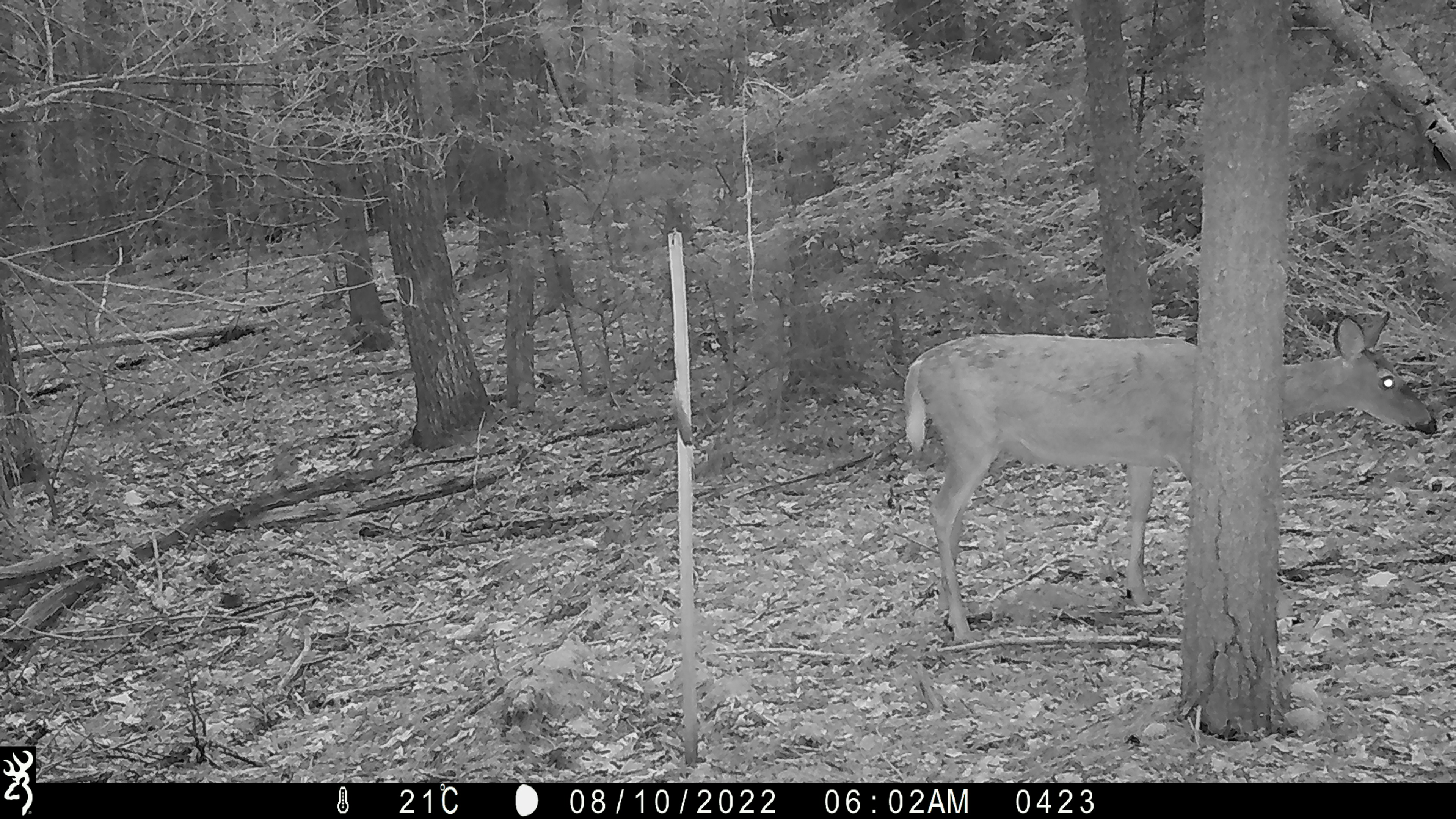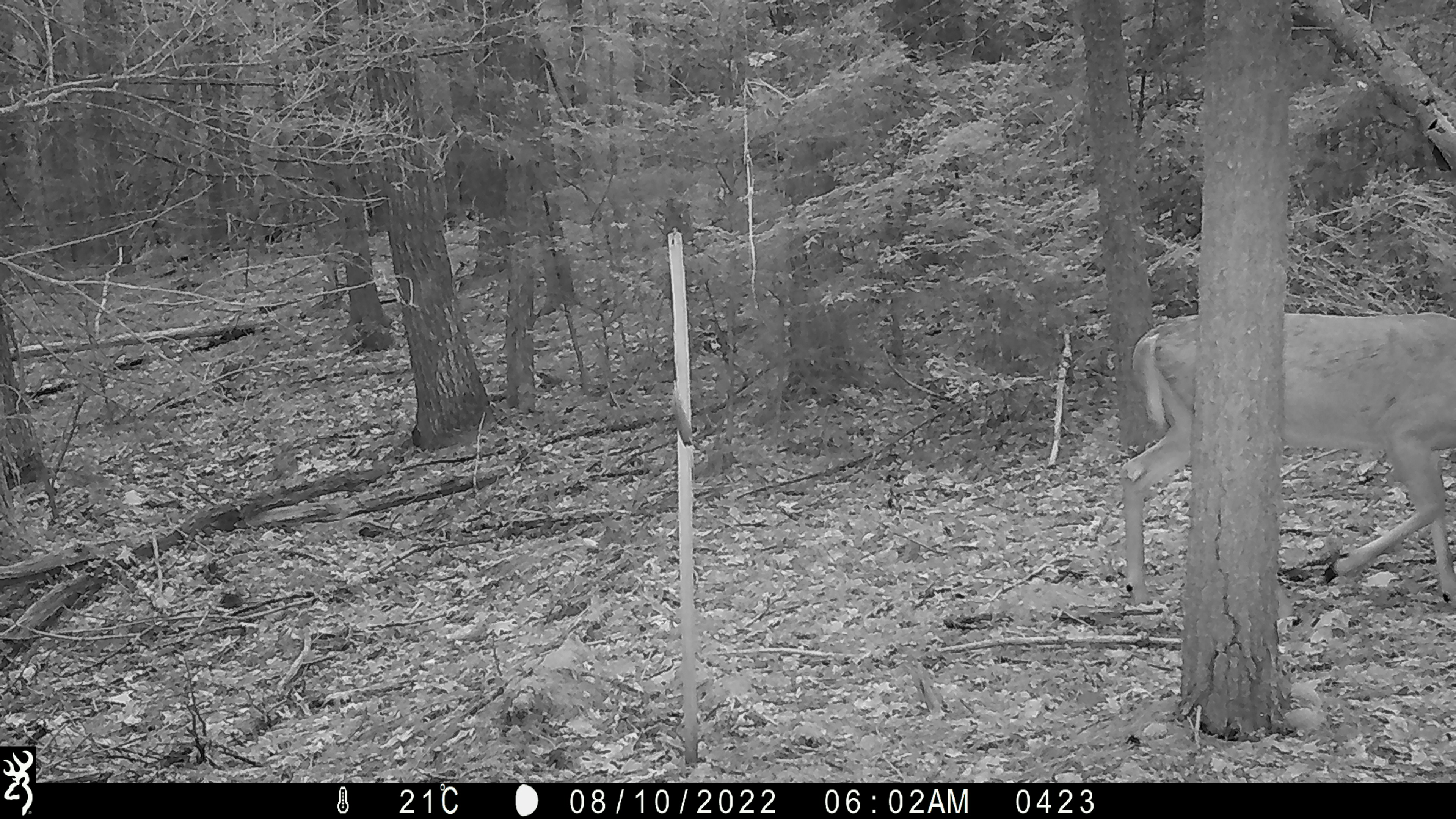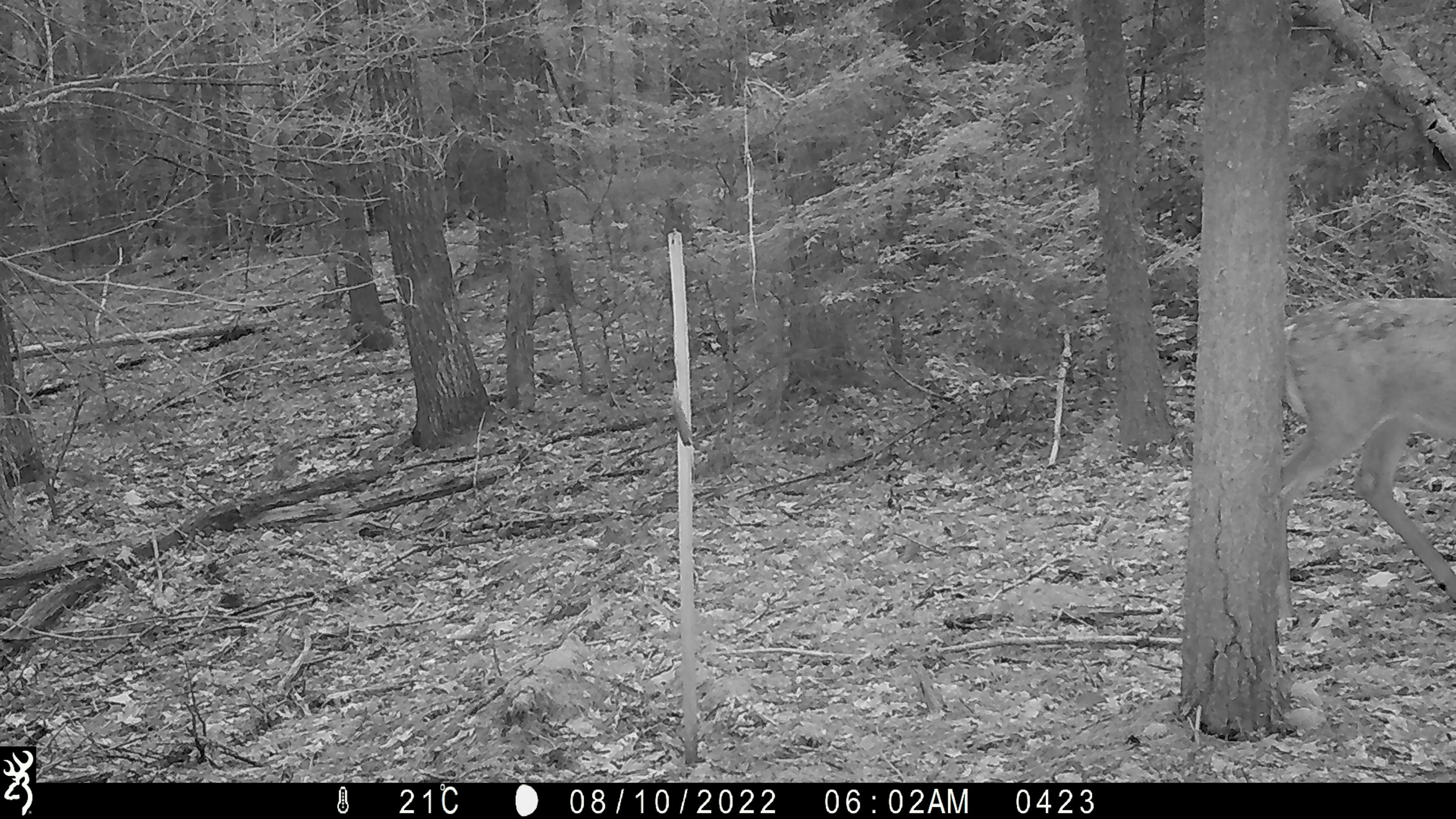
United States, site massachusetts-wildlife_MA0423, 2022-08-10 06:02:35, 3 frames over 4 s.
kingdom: Animalia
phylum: Chordata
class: Mammalia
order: Artiodactyla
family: Cervidae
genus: Odocoileus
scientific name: Odocoileus virginianus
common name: white-tailed deer